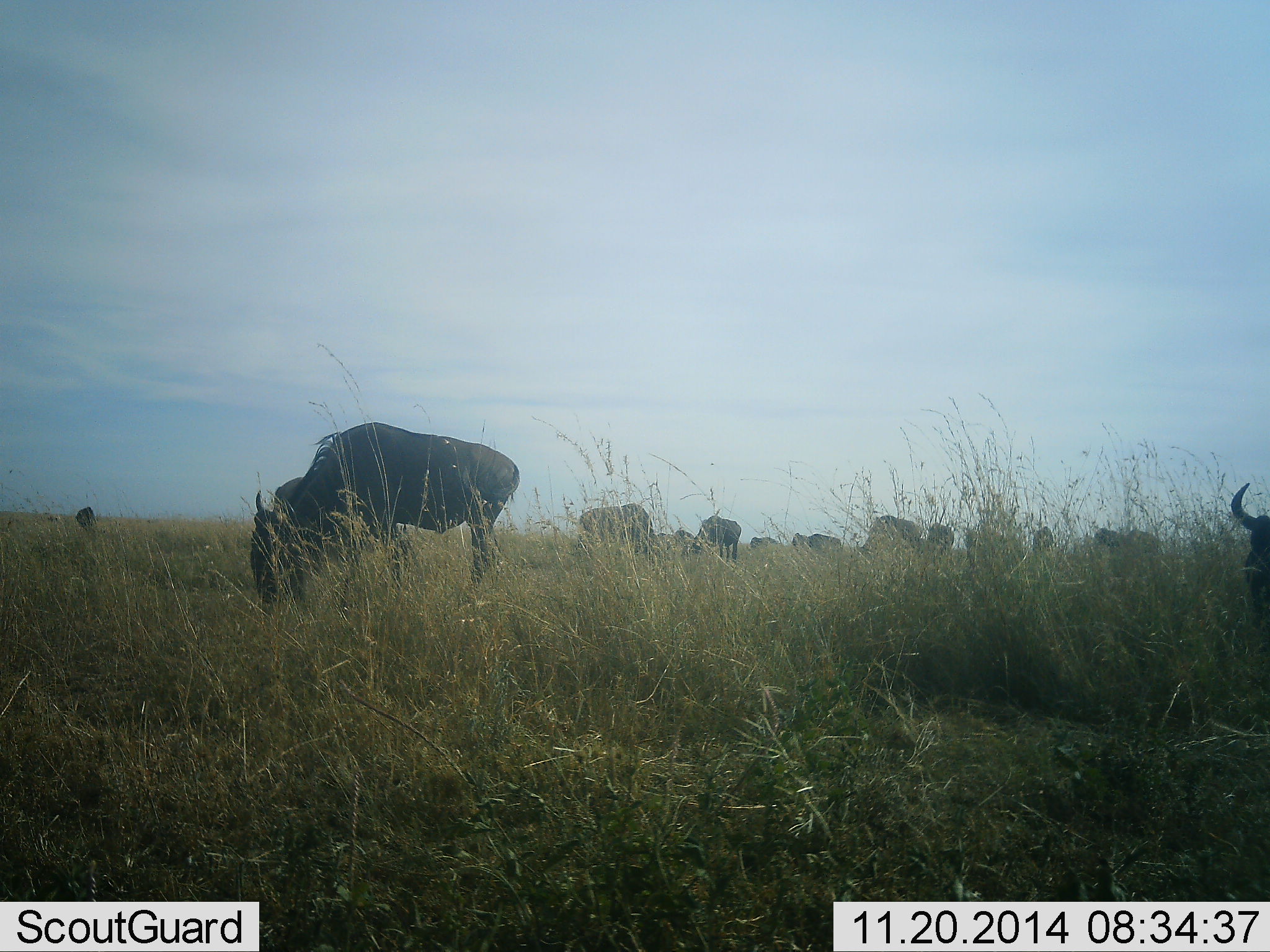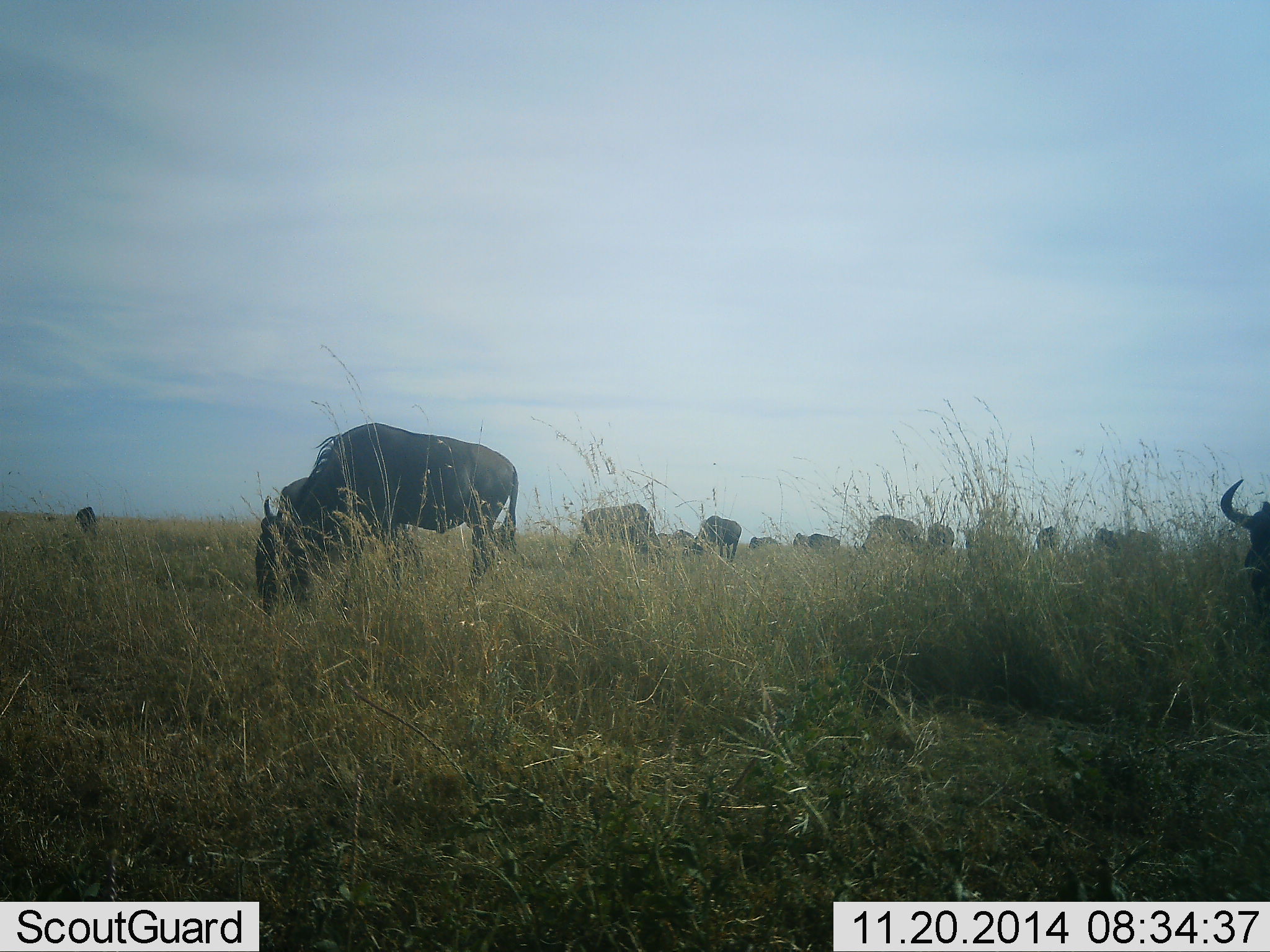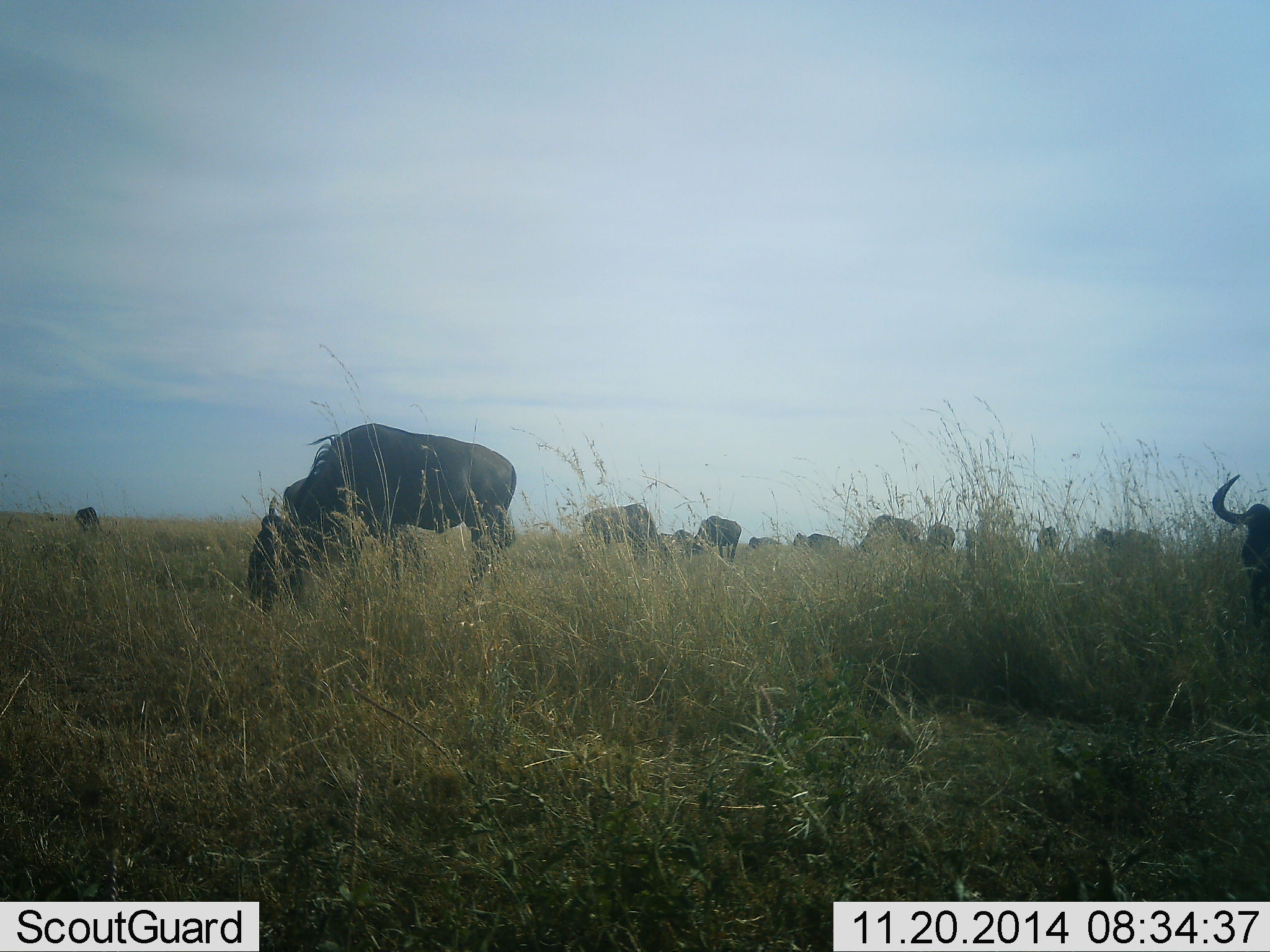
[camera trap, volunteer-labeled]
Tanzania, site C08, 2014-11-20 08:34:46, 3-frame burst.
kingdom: Animalia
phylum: Chordata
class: Mammalia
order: Artiodactyla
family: Bovidae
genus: Connochaetes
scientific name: Connochaetes taurinus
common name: blue wildebeest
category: wildebeest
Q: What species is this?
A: Wildebeest (blue wildebeest) (Connochaetes taurinus).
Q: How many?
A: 11-50.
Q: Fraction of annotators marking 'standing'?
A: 70%.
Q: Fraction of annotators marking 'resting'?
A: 0%.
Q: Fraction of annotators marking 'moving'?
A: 10%.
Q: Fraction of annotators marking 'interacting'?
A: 0%.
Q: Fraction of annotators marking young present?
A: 0%.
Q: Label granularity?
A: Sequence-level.